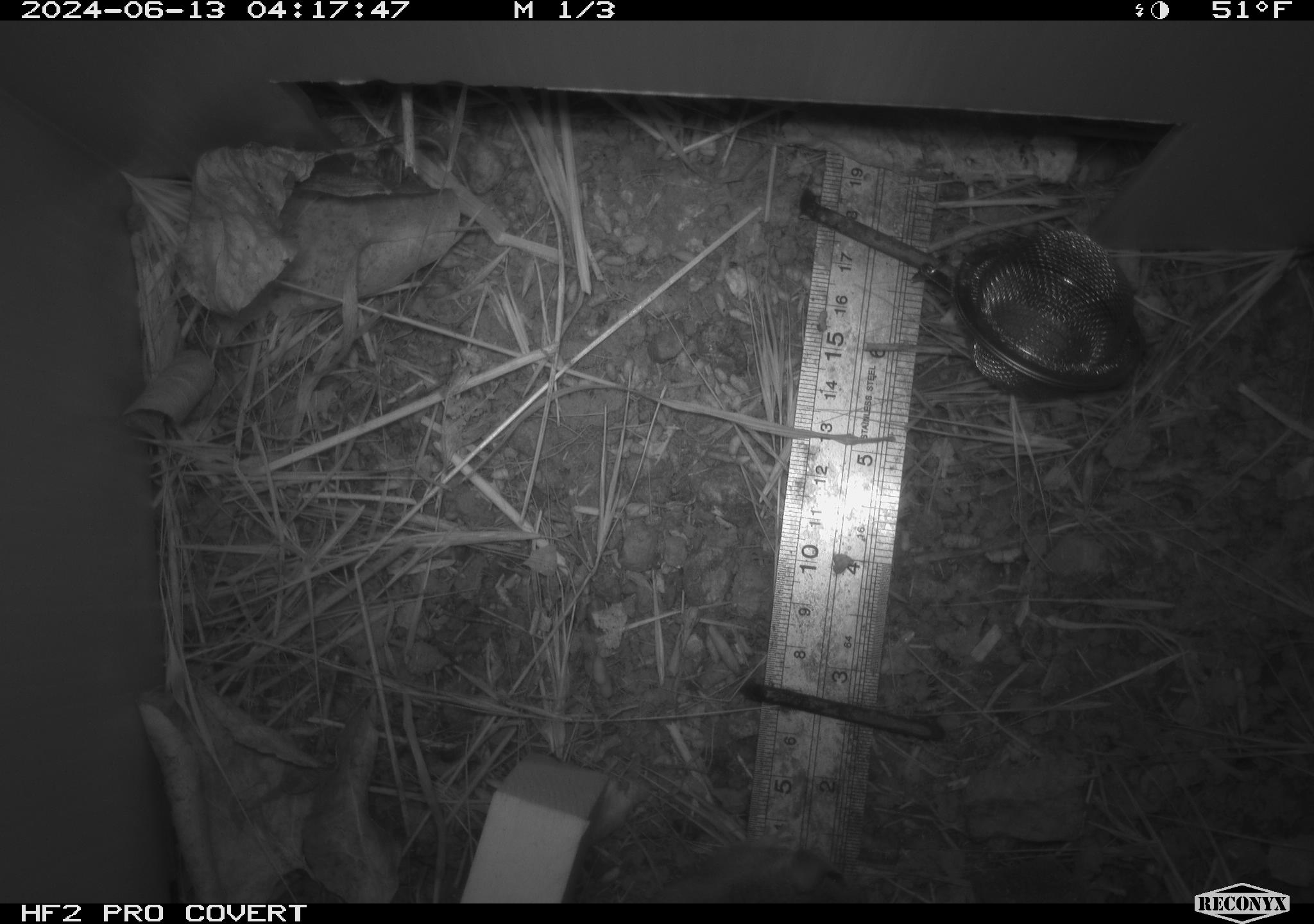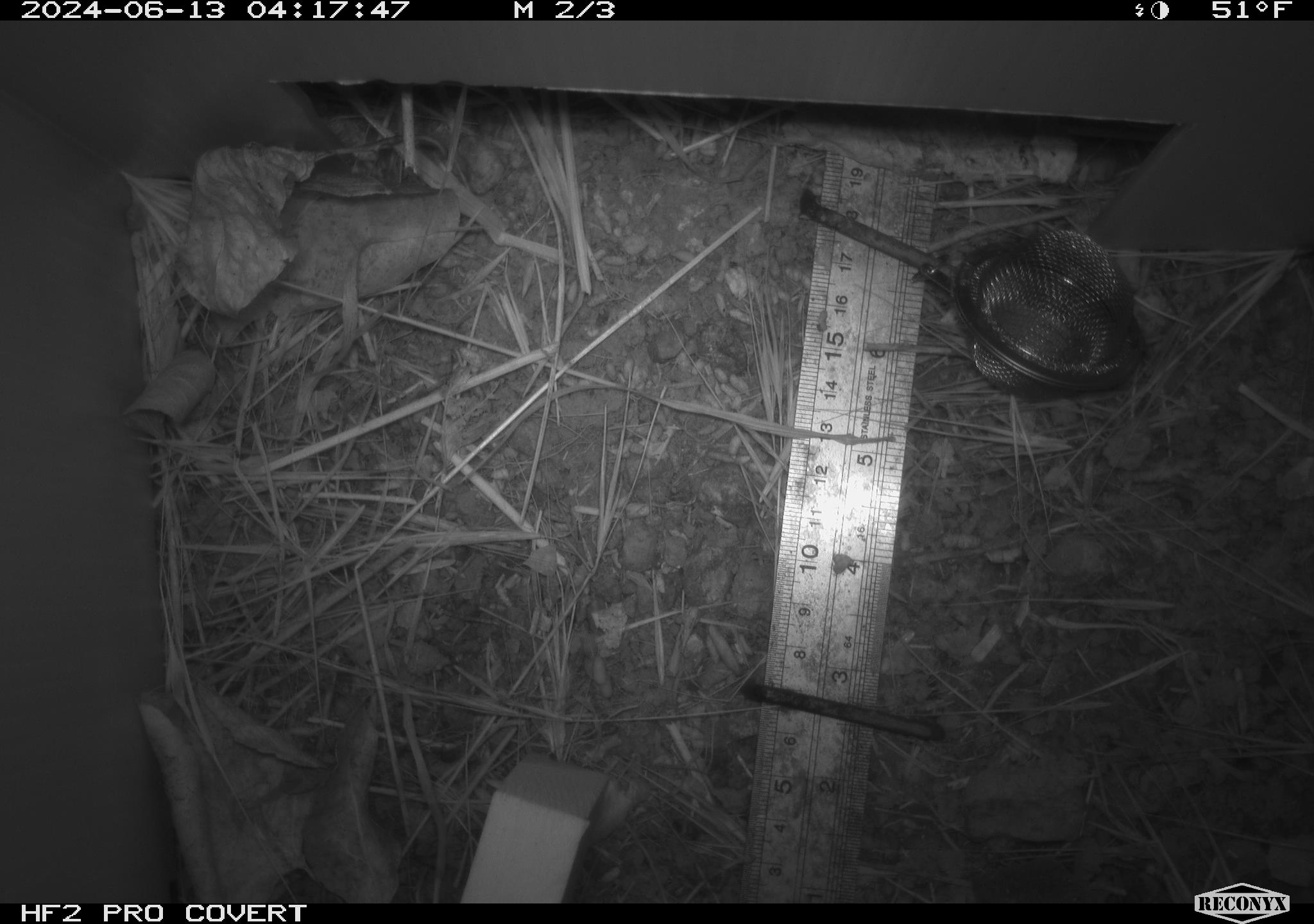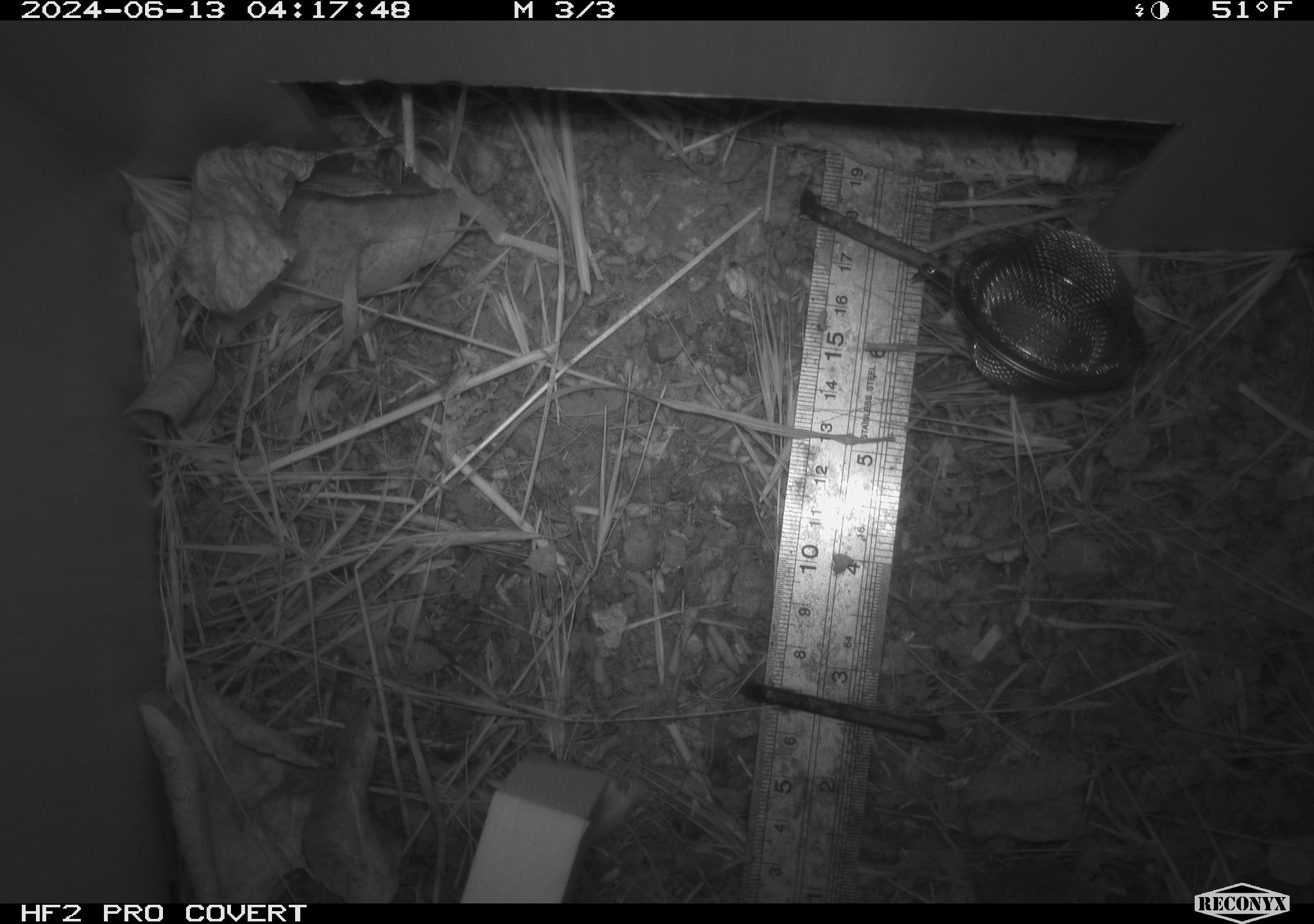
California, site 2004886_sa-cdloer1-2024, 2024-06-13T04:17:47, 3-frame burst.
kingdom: Animalia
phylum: Chordata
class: Mammalia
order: Rodentia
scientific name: Rodentia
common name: mouse species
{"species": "mouse species (Rodentia)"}